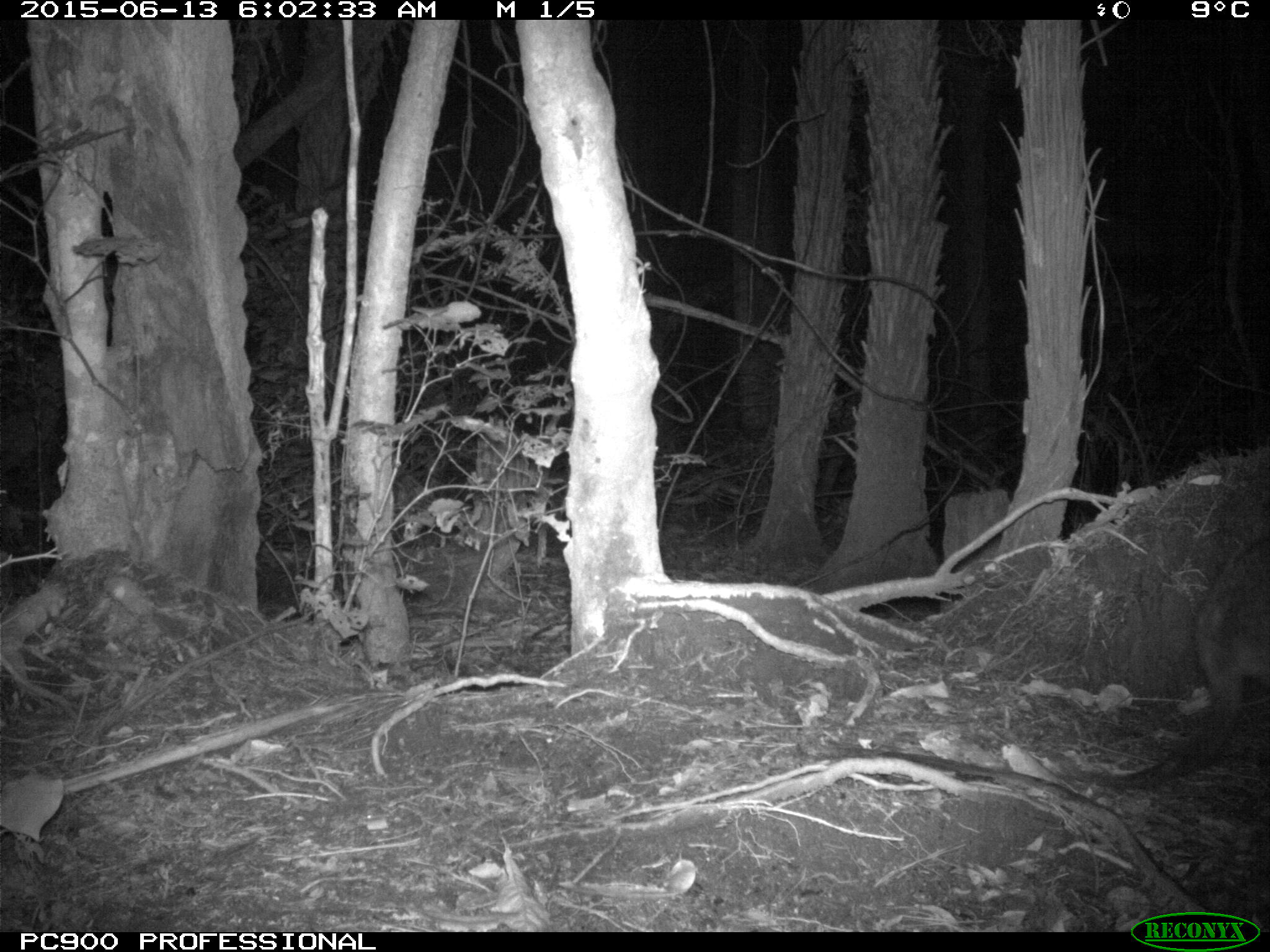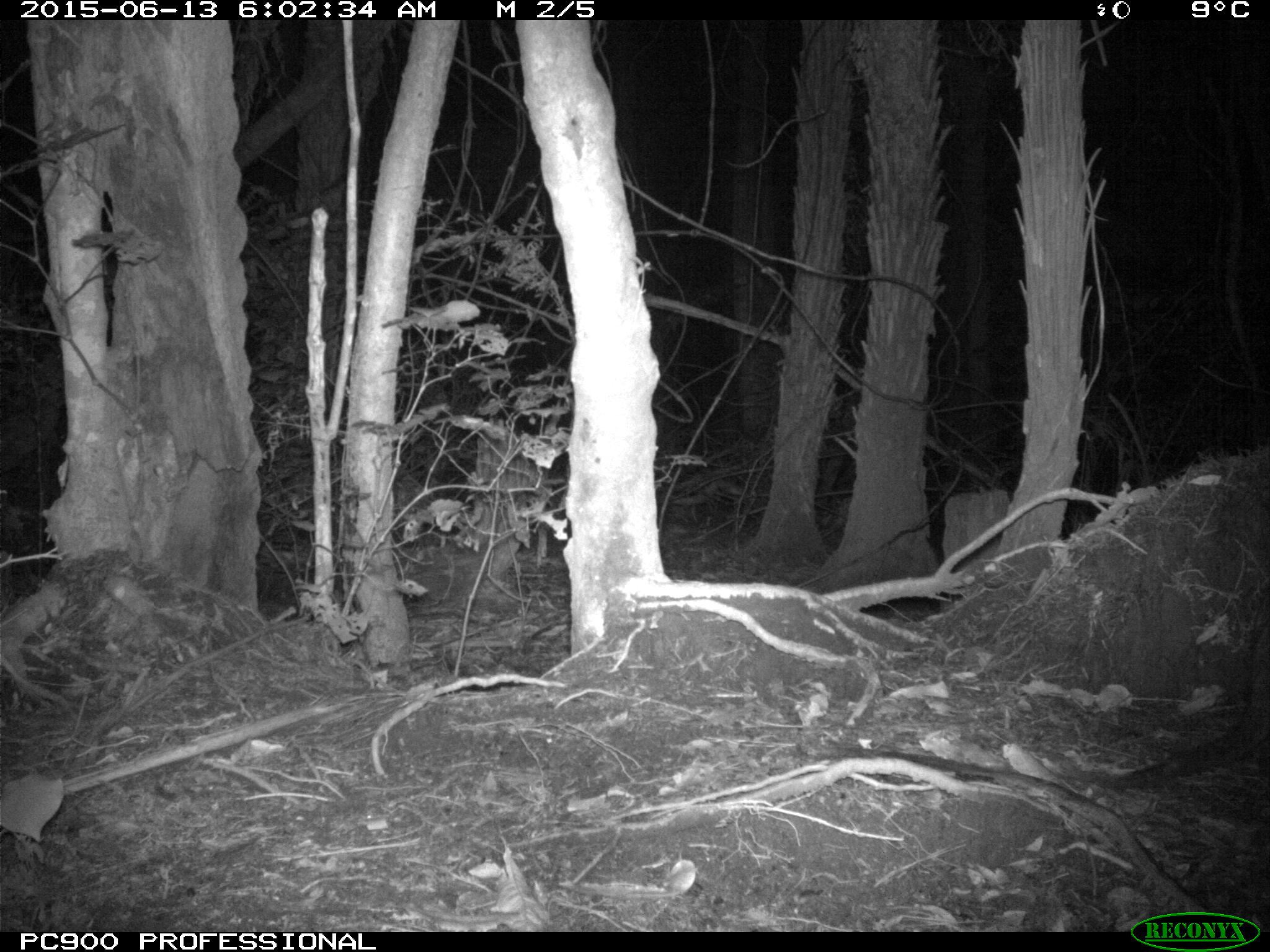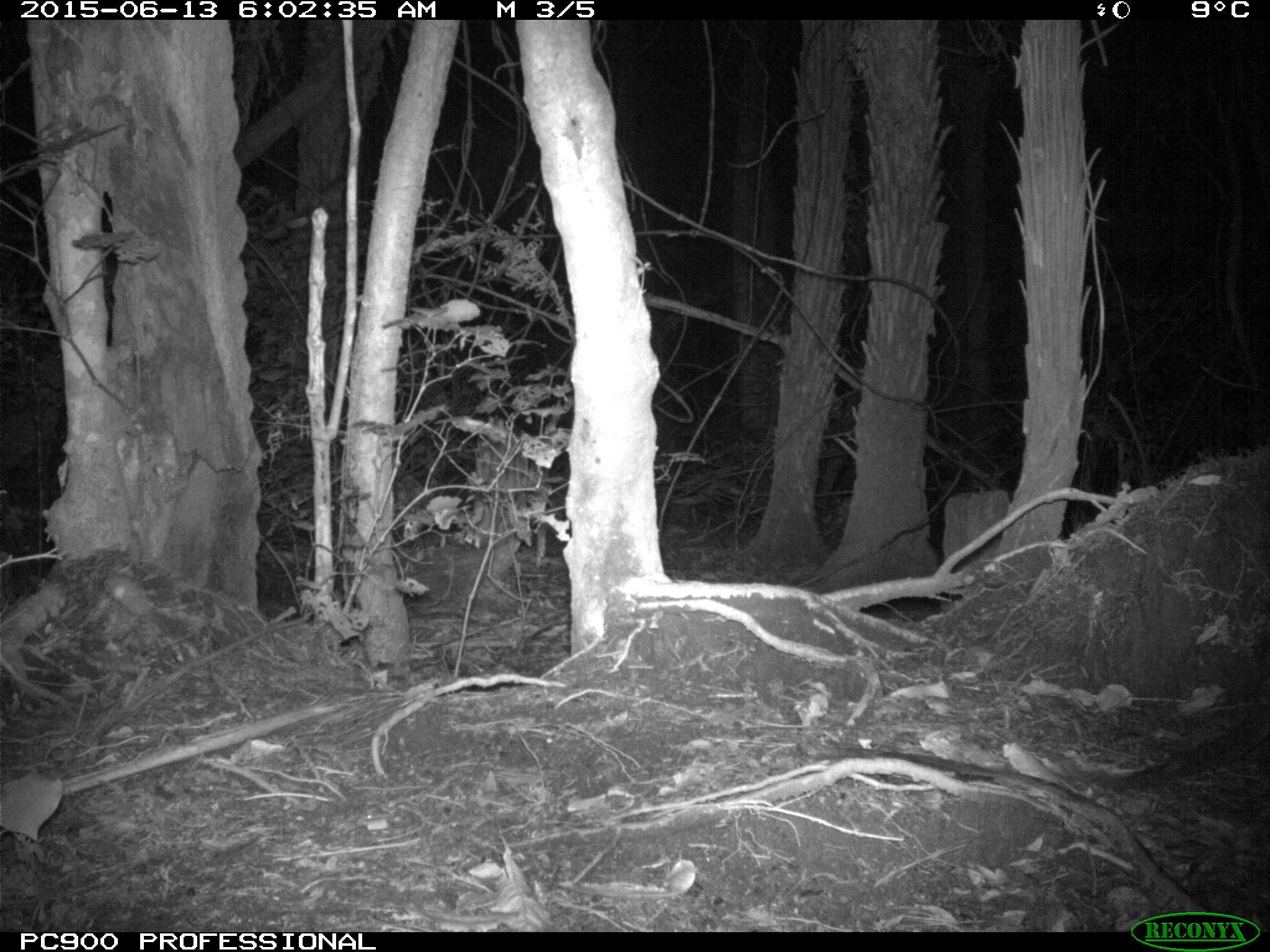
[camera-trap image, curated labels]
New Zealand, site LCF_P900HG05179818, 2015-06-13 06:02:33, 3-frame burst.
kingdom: Animalia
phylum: Chordata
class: Mammalia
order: Diprotodontia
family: Macropodidae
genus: Notamacropus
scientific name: Notamacropus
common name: wallaby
Wallaby (Notamacropus).